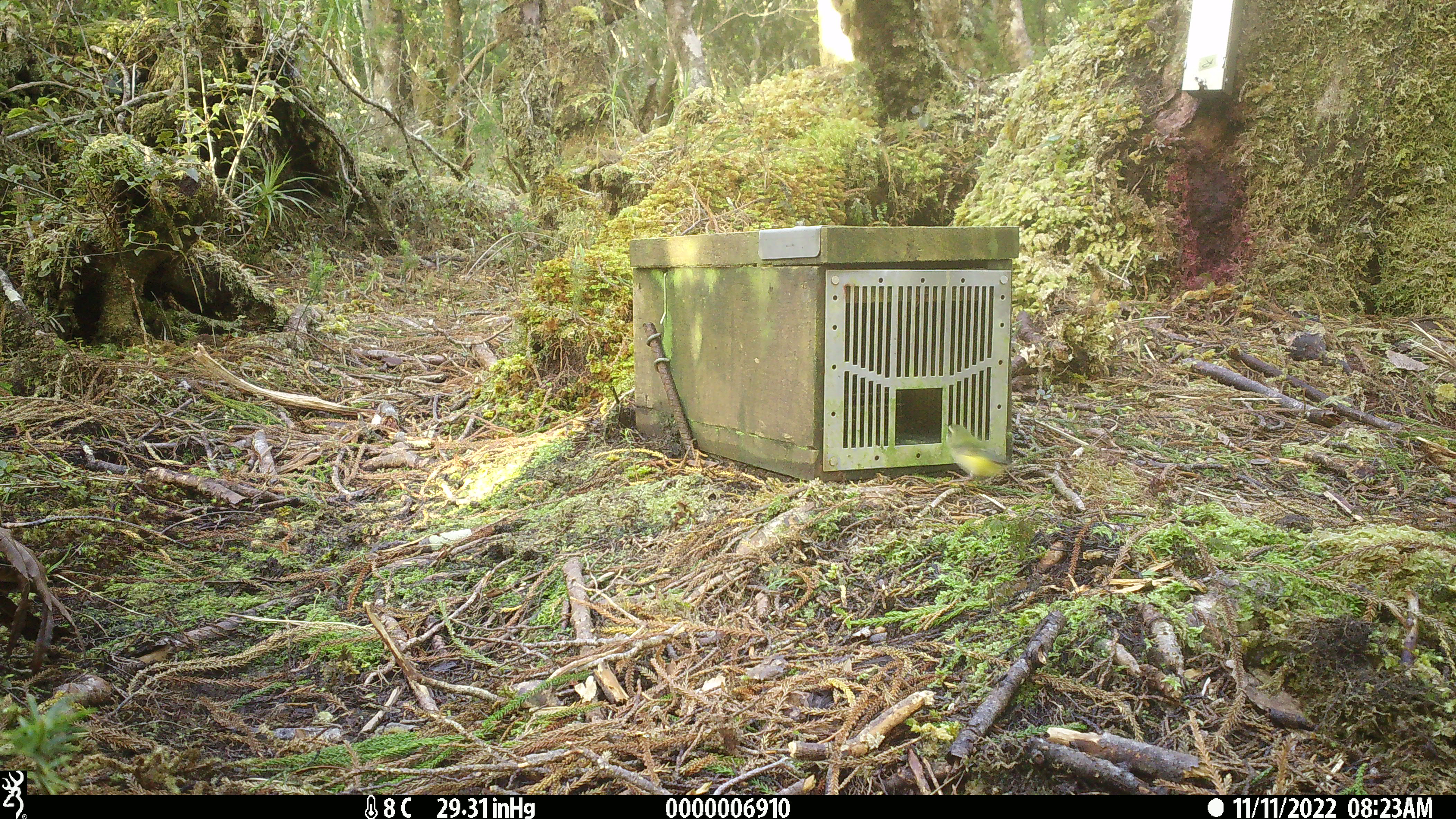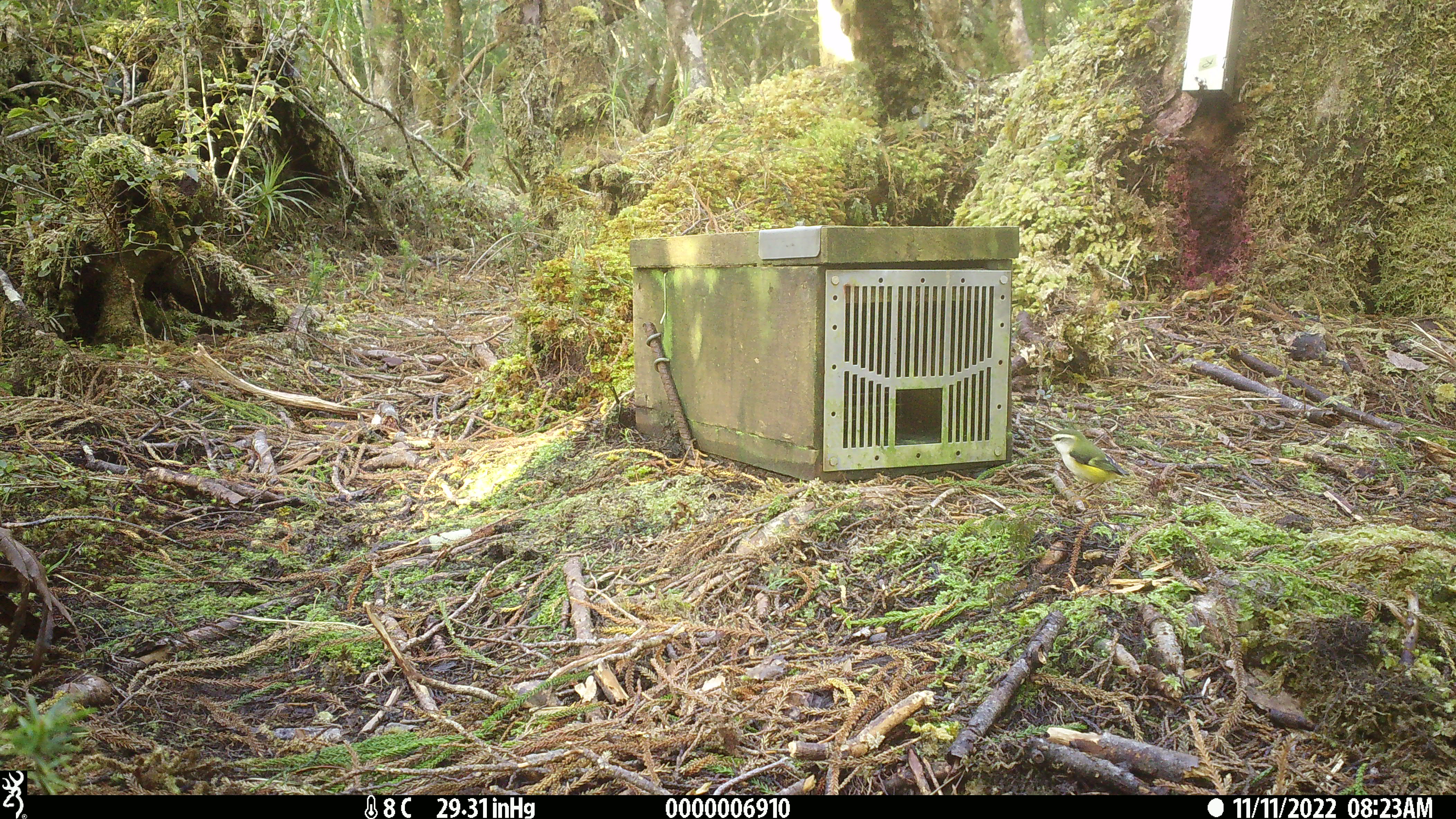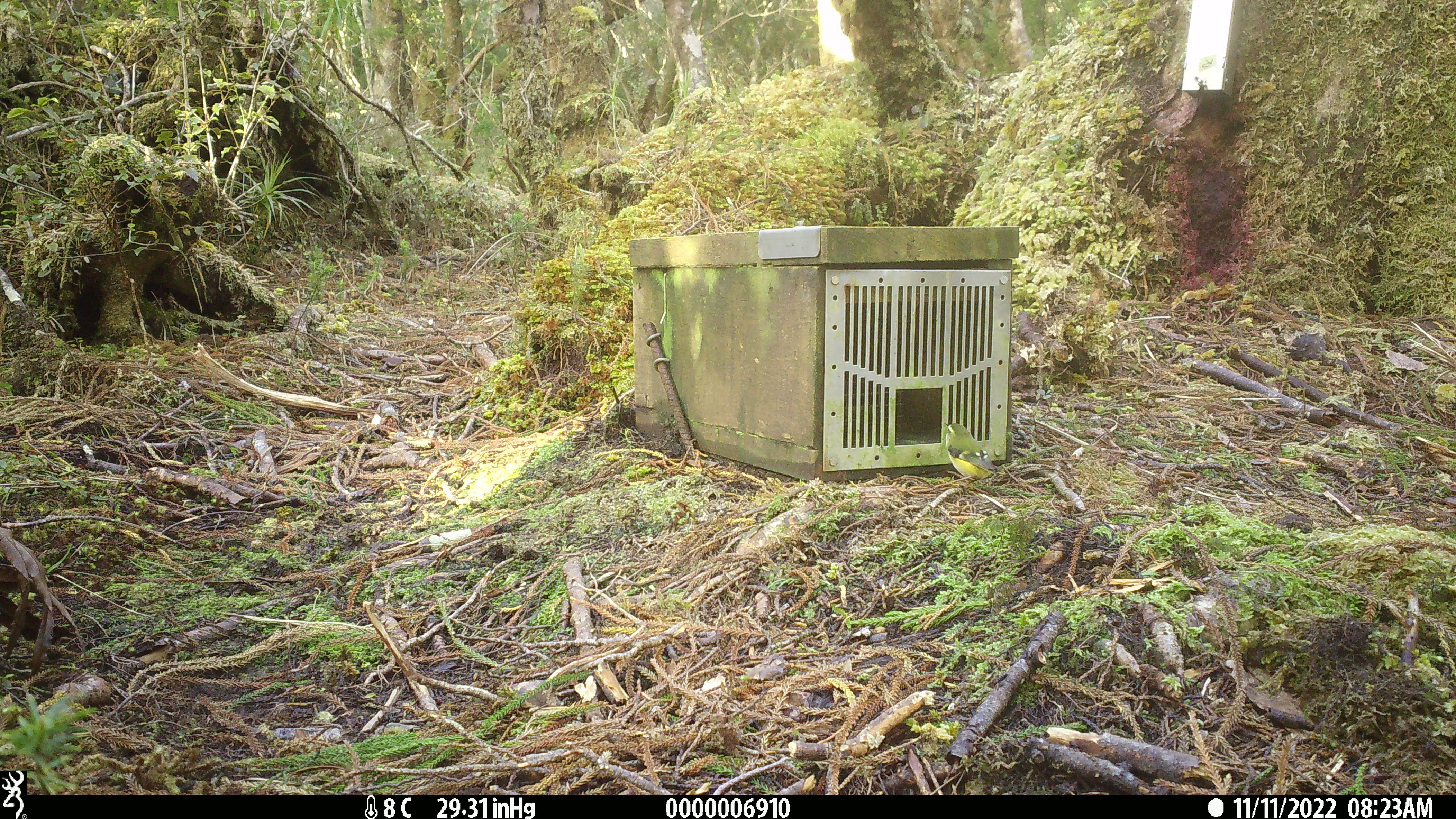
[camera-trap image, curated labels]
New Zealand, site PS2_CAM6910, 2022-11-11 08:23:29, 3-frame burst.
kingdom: Animalia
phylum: Chordata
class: Aves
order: Passeriformes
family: Acanthisittidae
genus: Acanthisitta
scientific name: Acanthisitta chloris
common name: rifleman